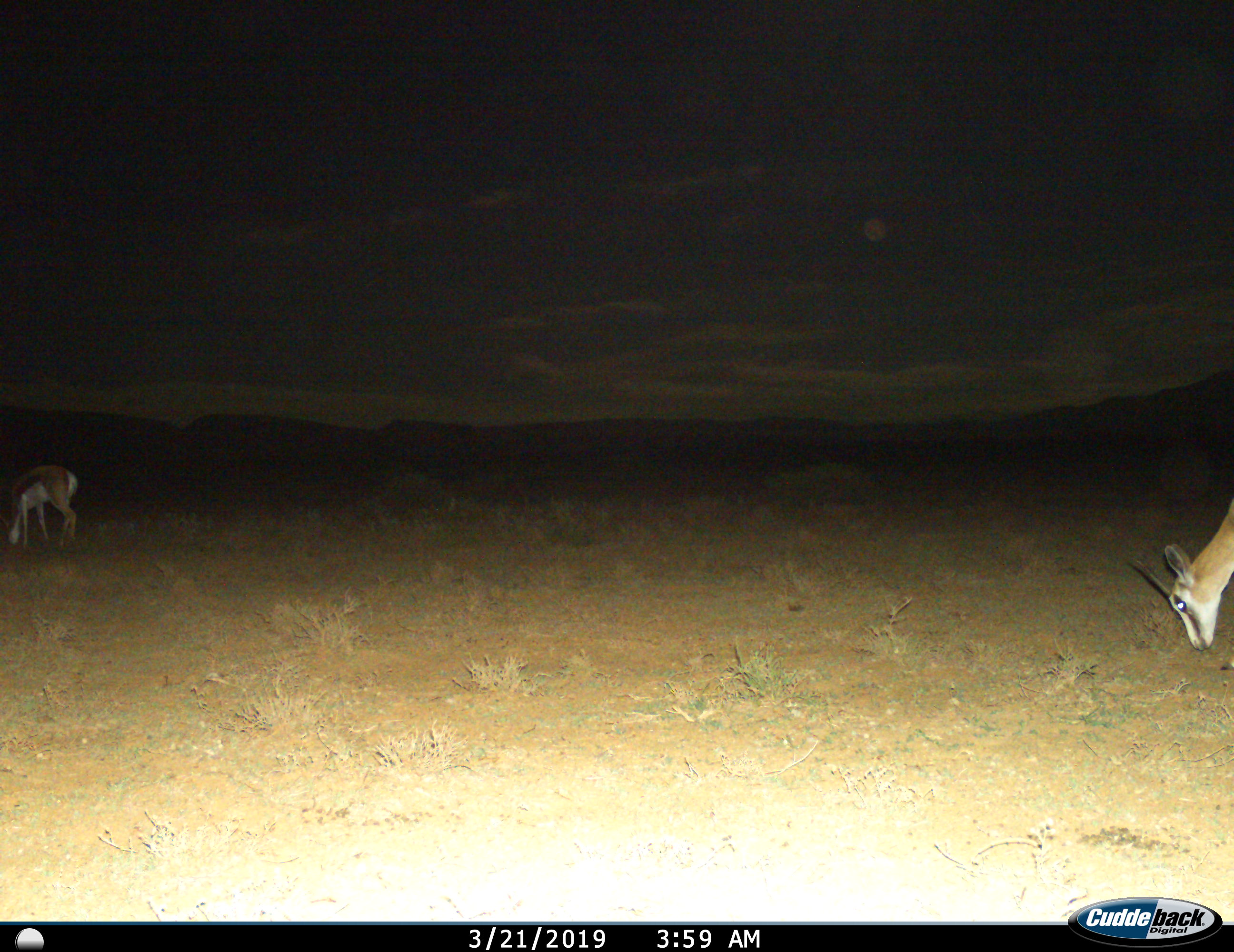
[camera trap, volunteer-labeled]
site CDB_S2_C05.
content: unidentified animal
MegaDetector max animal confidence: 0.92